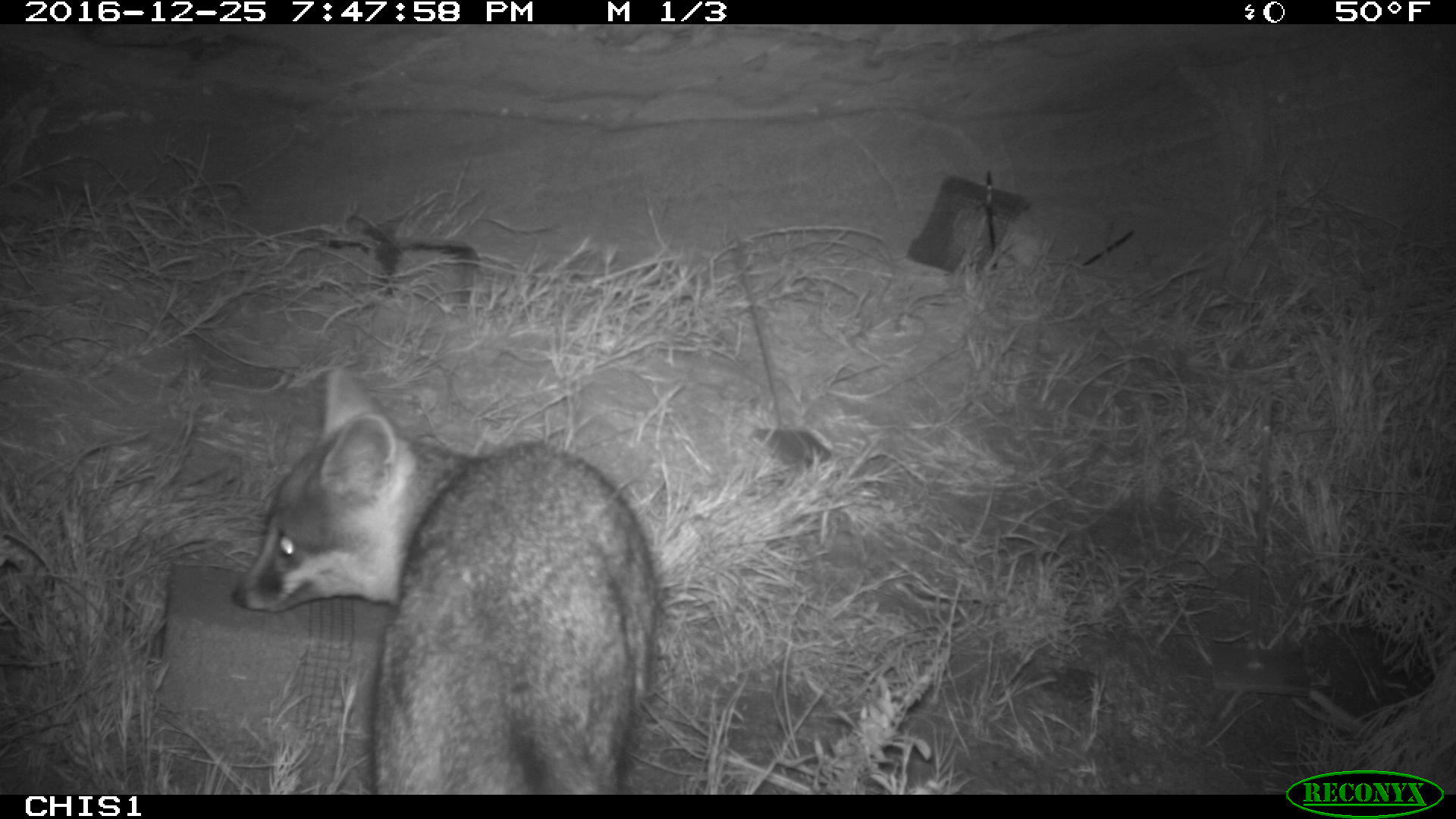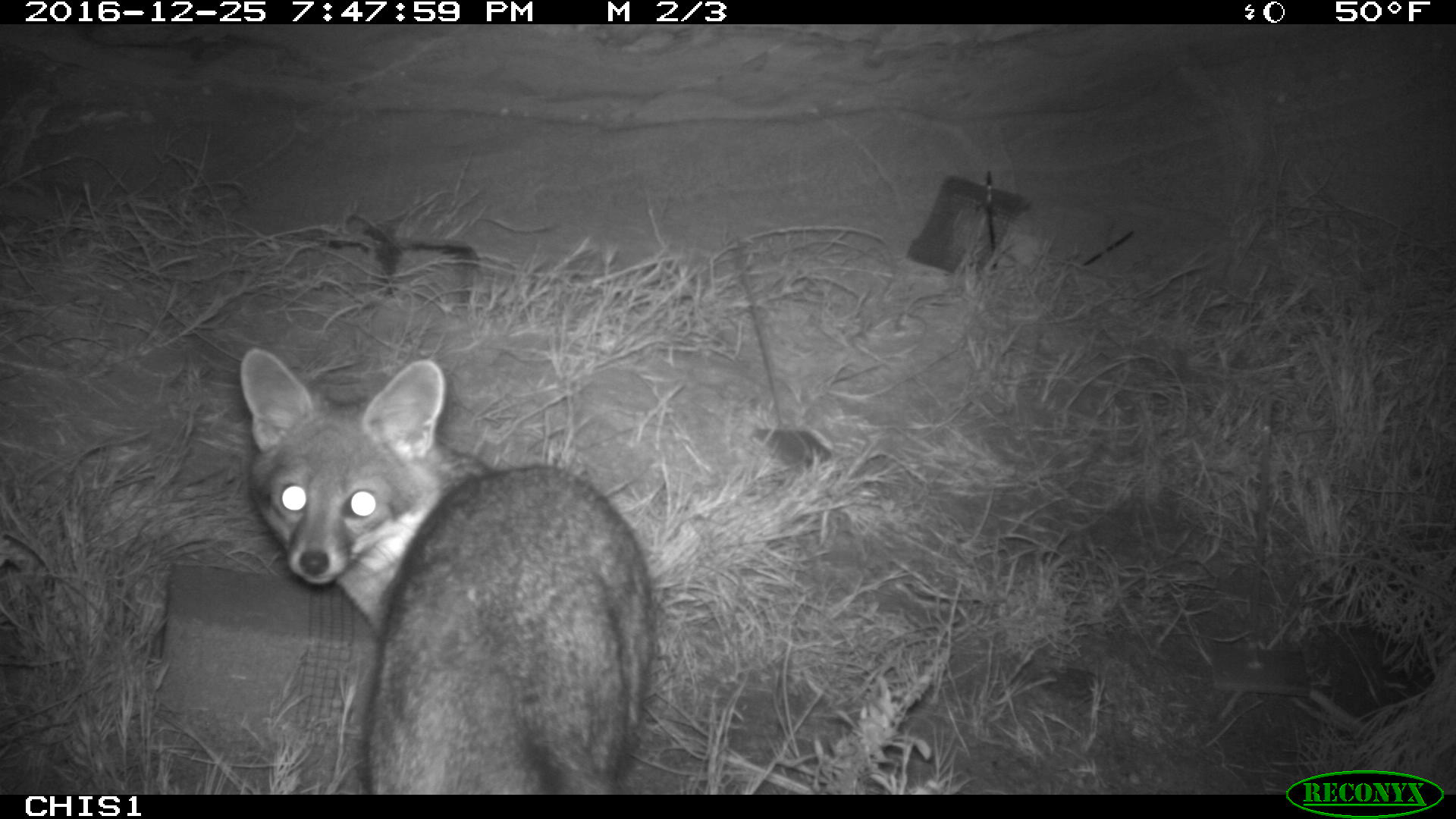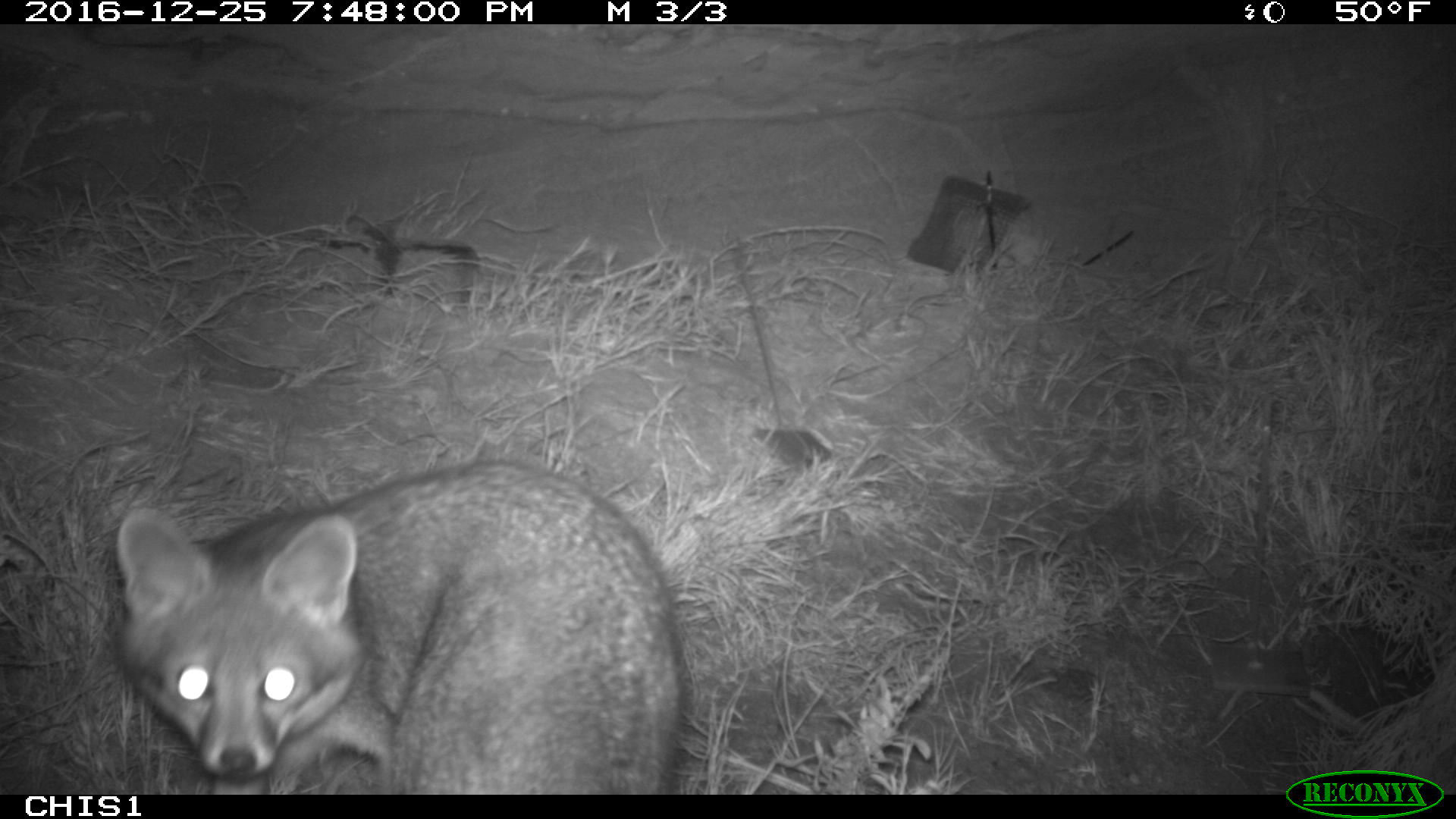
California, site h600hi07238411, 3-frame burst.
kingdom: Animalia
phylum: Chordata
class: Mammalia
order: Carnivora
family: Canidae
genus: Urocyon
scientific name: Urocyon littoralis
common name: island fox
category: fox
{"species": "fox (island fox) (Urocyon littoralis)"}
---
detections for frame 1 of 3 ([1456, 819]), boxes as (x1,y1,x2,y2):
fox: (229,366,659,793)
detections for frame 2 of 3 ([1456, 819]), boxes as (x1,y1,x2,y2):
fox: (239,347,657,793)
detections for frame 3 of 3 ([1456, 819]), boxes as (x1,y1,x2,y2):
fox: (116,462,681,794)